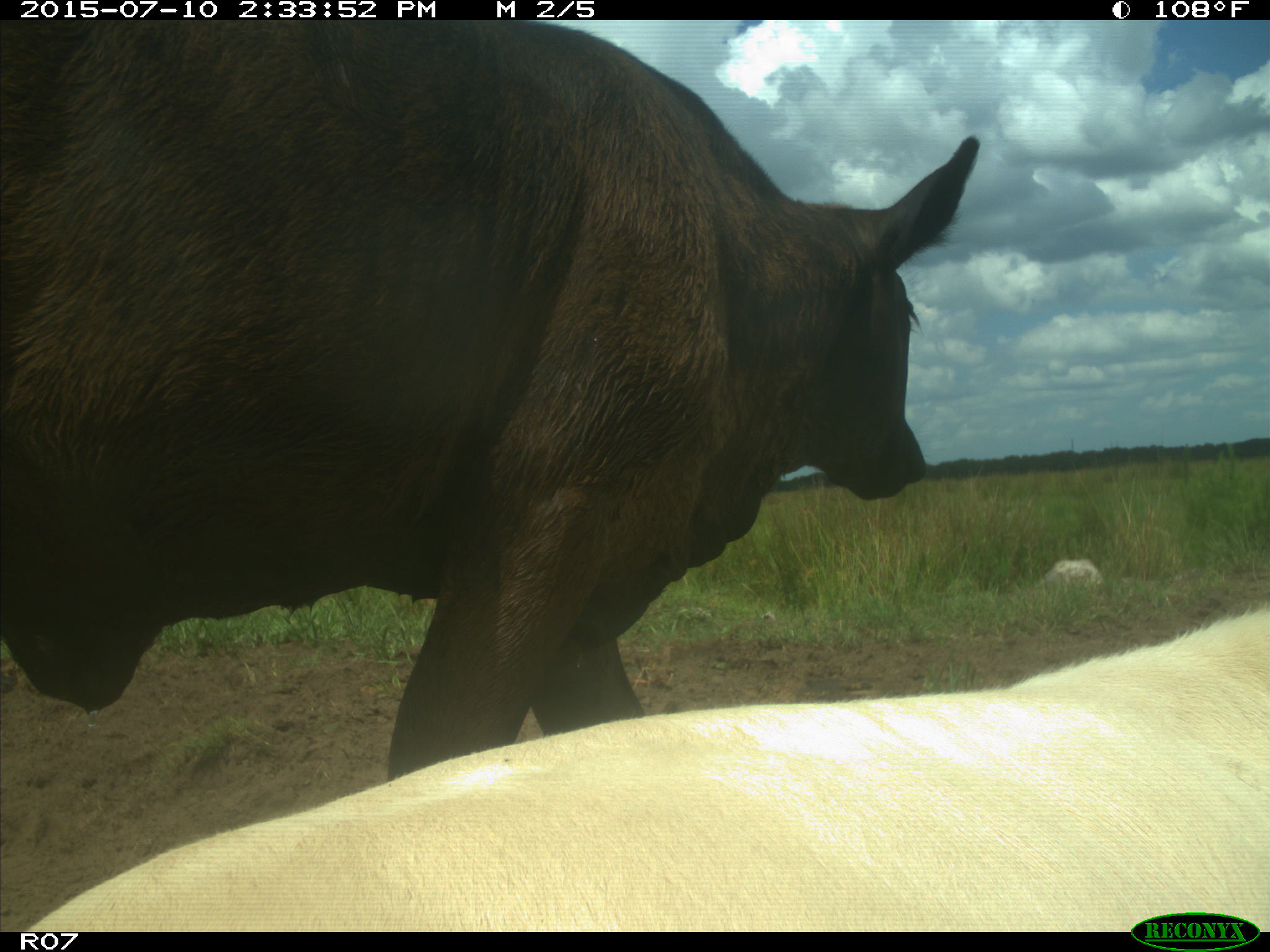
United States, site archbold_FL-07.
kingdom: Animalia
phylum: Chordata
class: Mammalia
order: Artiodactyla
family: Bovidae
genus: Bos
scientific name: Bos taurus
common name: domestic cow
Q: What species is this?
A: Bos taurus (domestic cow).